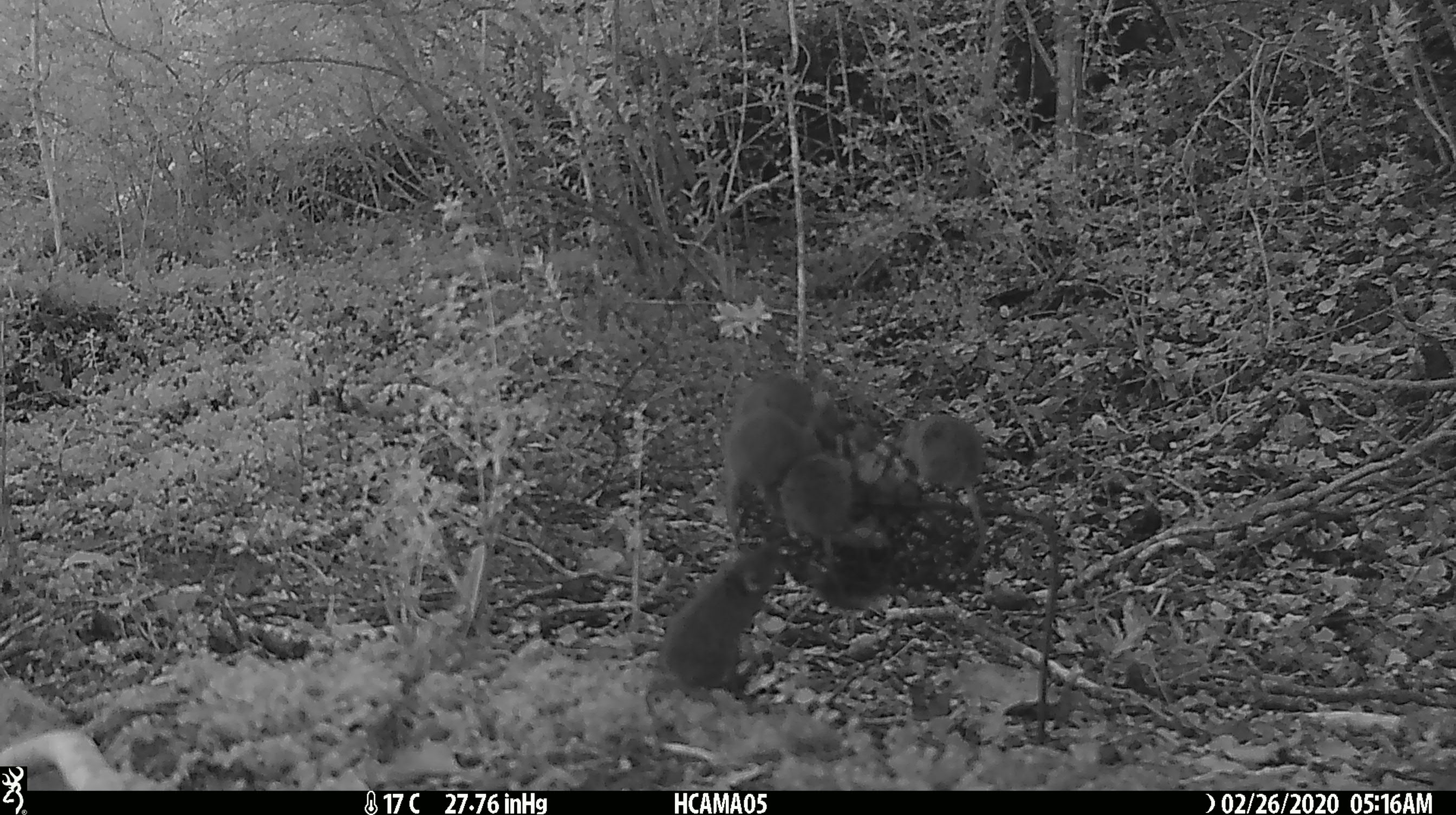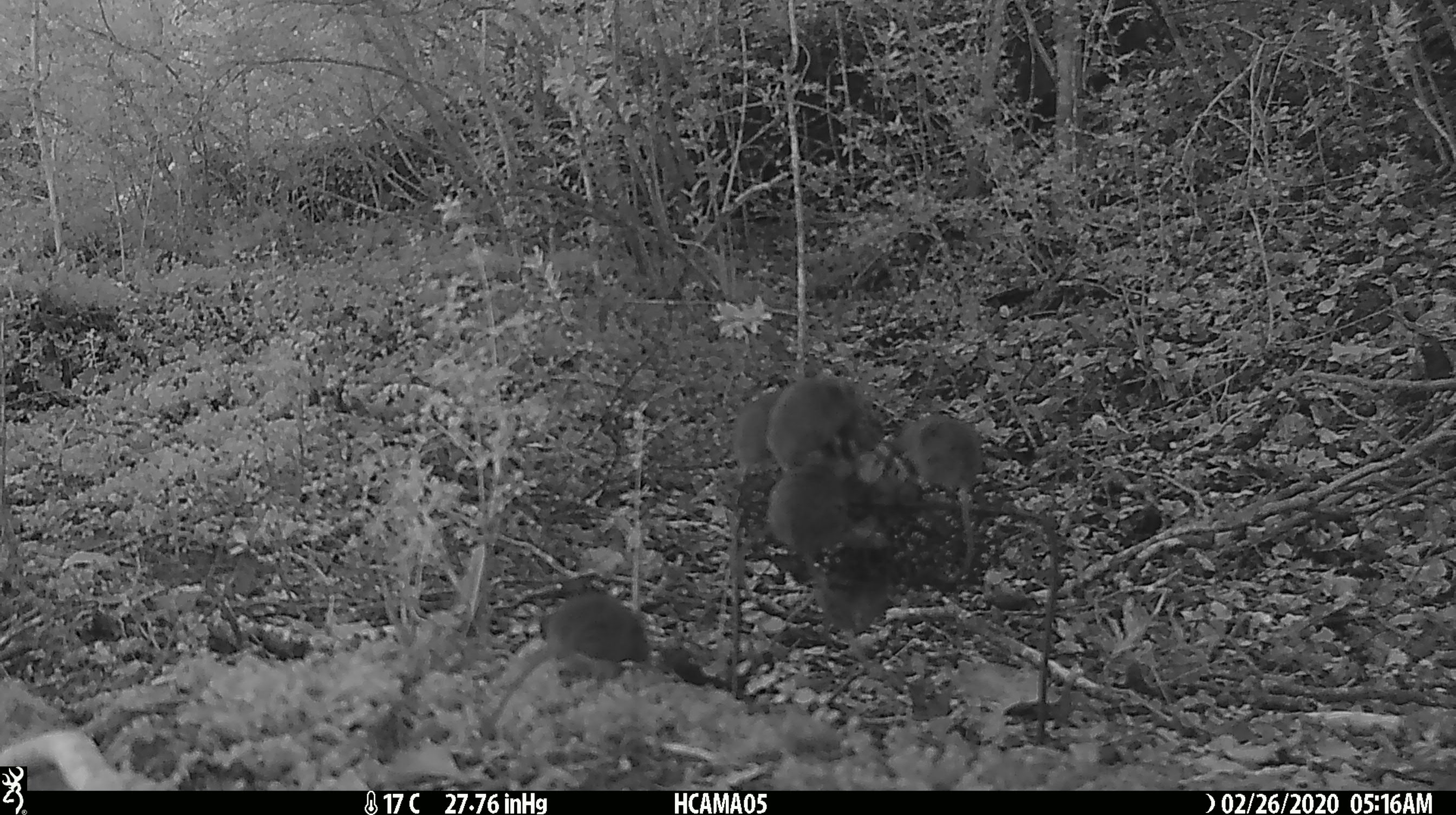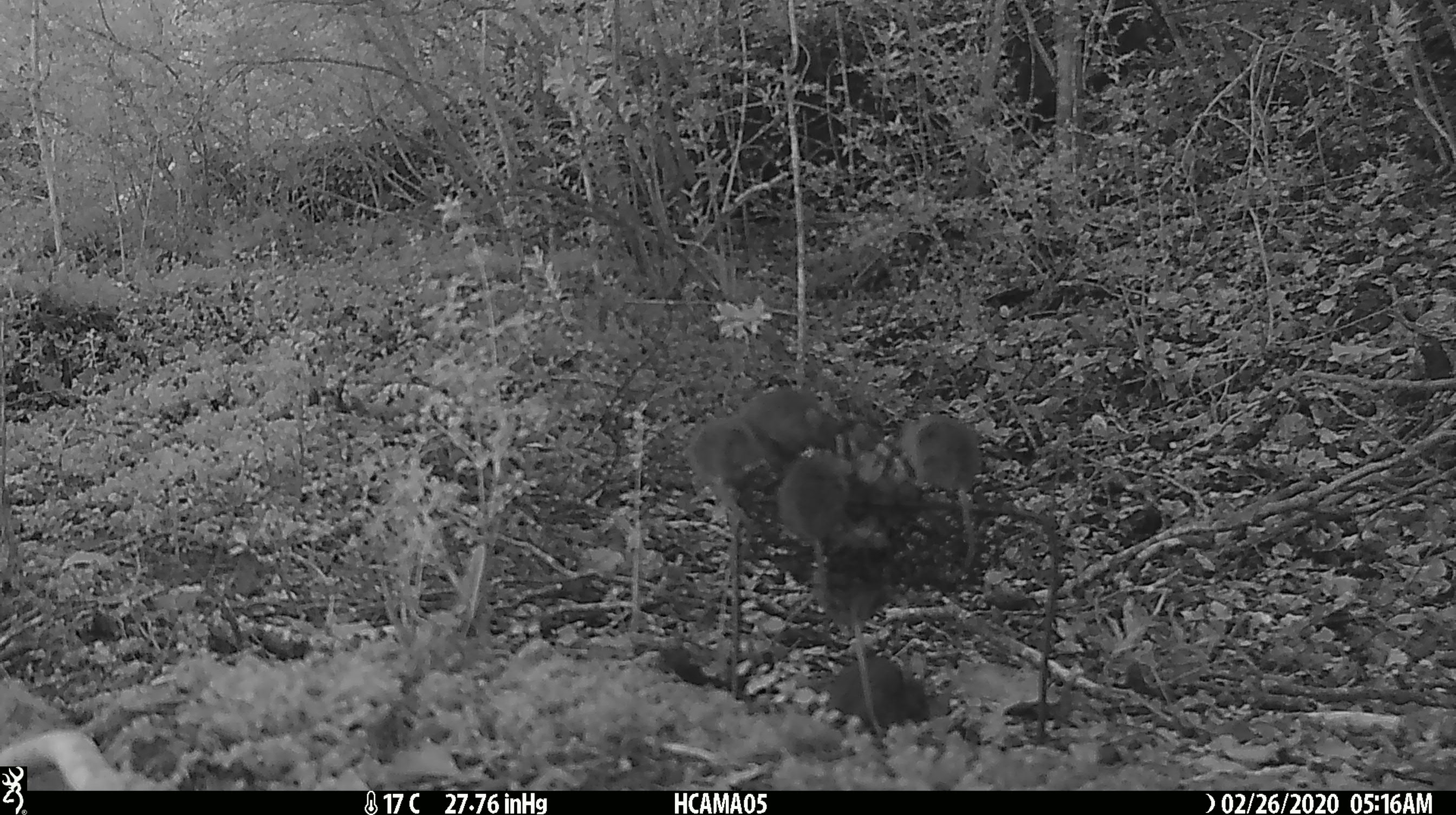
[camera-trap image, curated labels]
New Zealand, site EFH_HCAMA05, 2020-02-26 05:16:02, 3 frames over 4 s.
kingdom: Animalia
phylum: Chordata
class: Mammalia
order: Rodentia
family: Muridae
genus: Mus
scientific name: Mus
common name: mouse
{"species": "mouse (Mus)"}